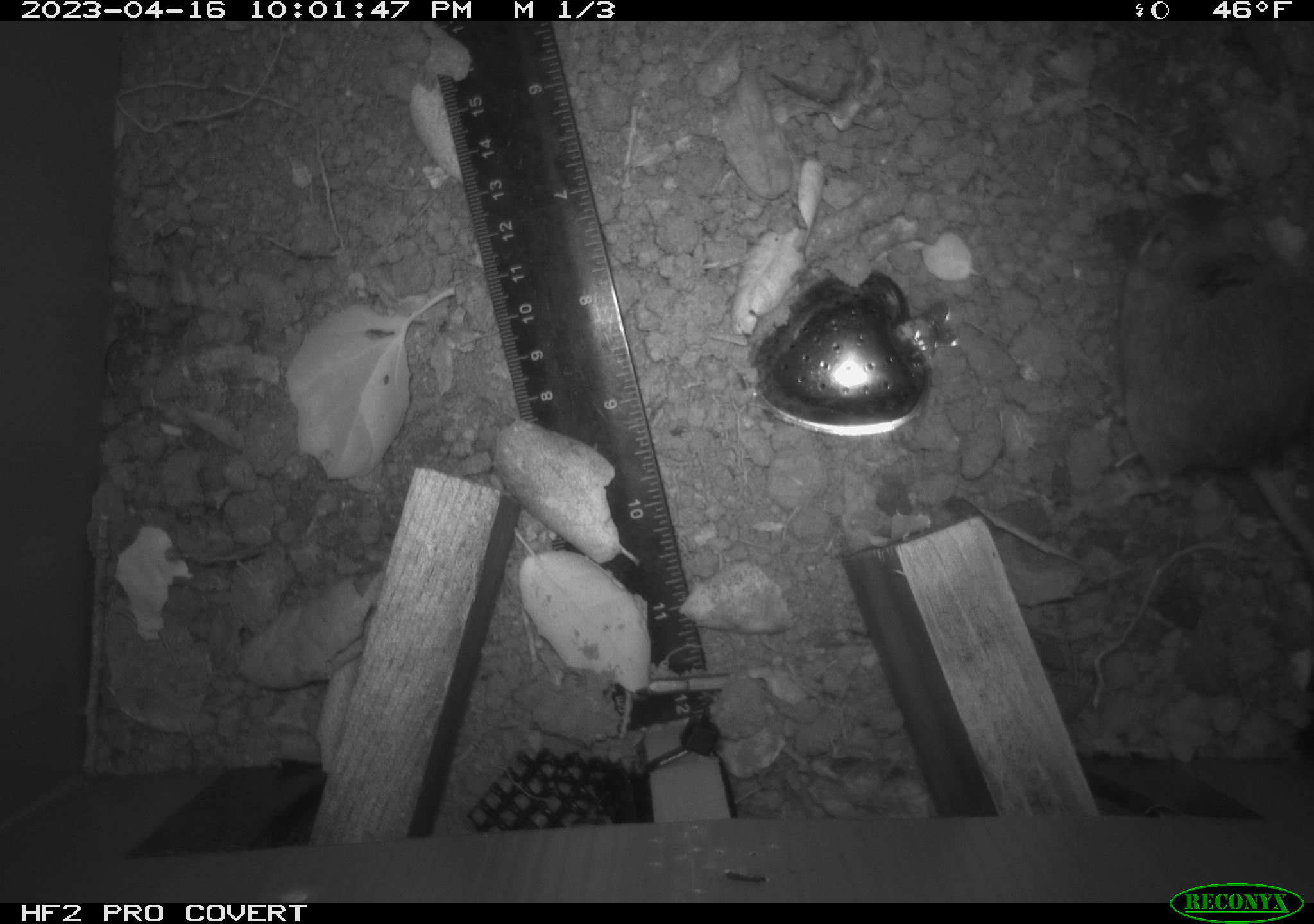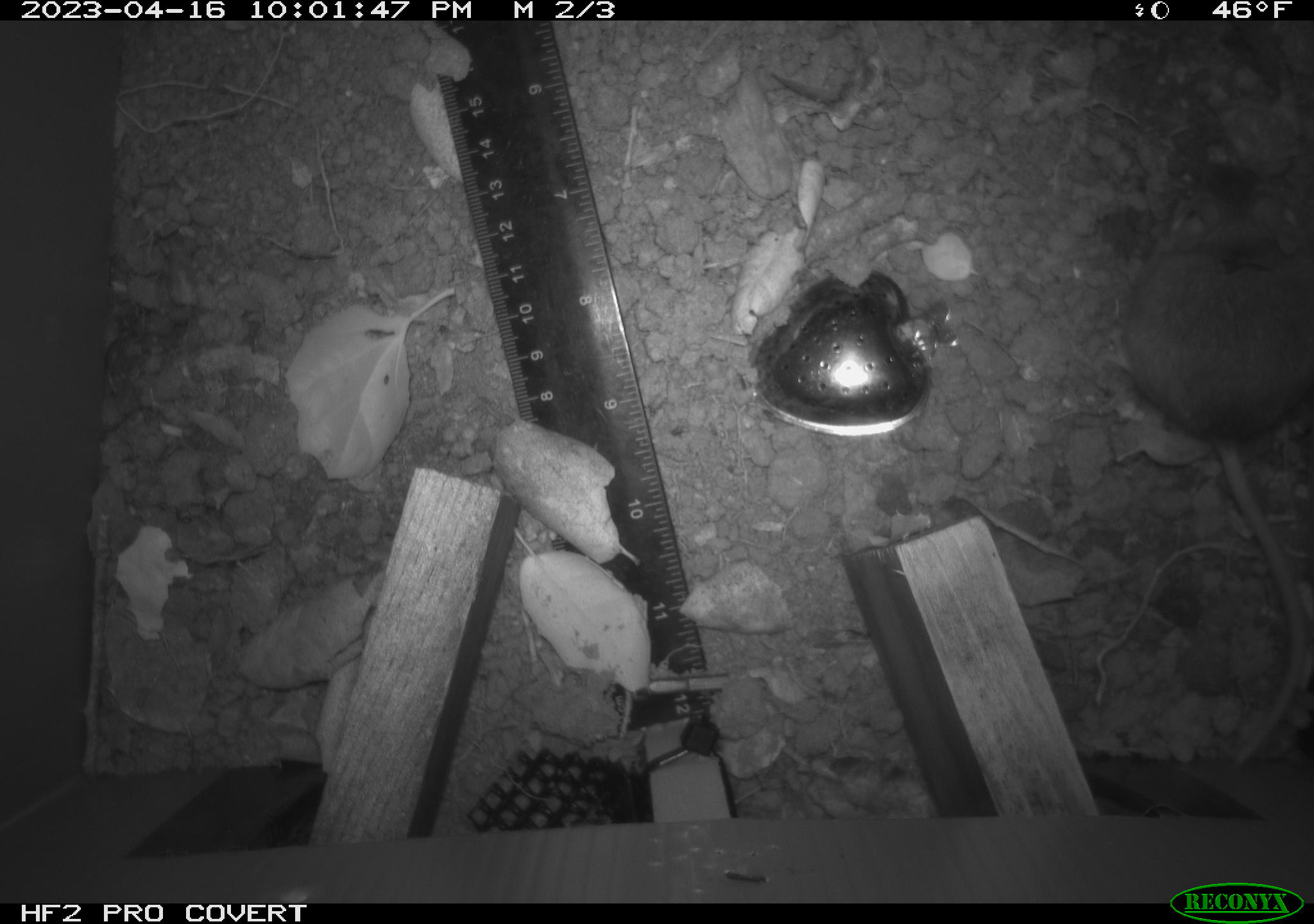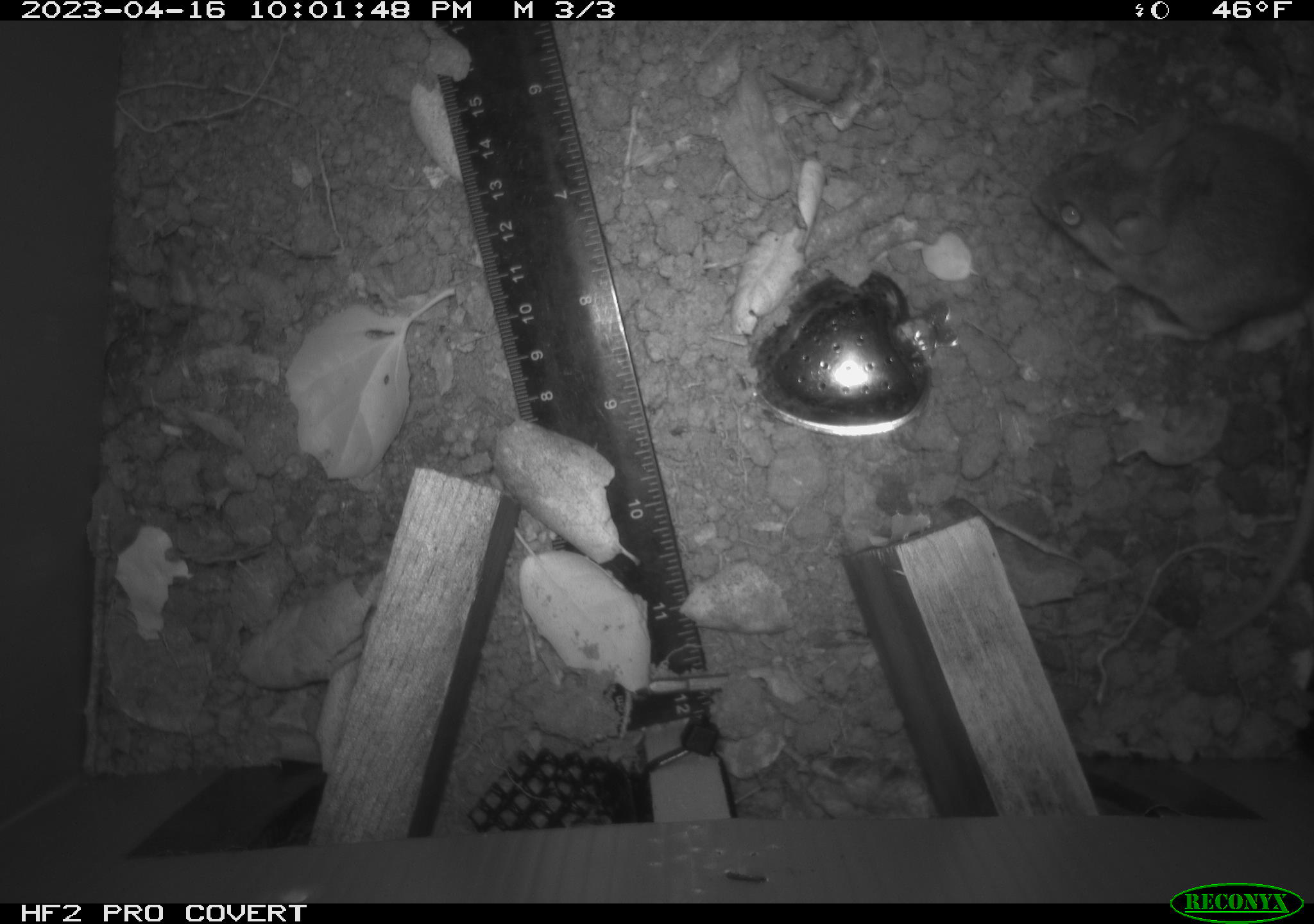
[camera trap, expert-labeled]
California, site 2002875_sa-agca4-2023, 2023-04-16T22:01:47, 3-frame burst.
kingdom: Animalia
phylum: Chordata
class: Mammalia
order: Rodentia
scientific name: Rodentia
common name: mouse species